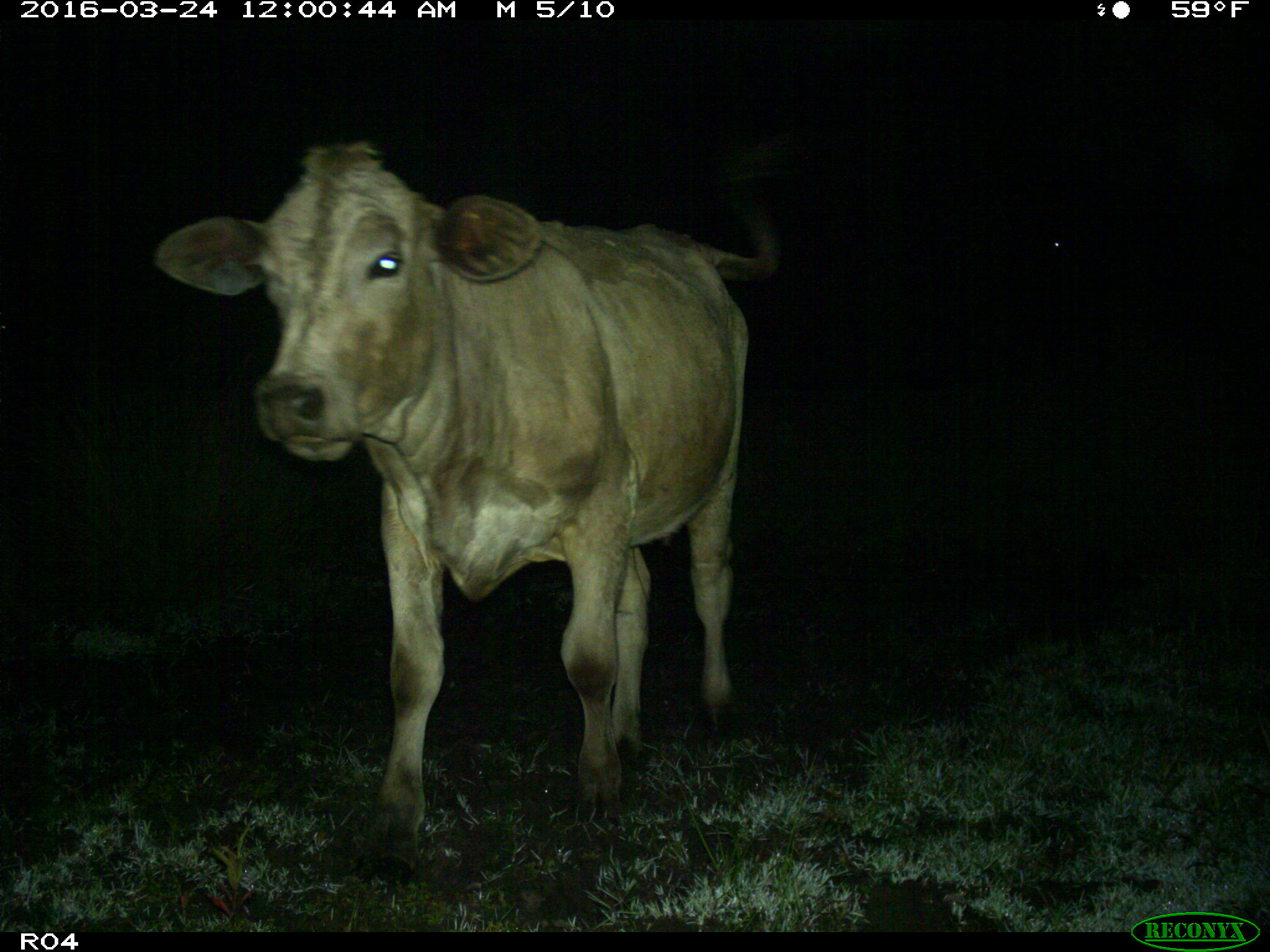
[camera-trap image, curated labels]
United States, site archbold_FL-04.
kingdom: Animalia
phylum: Chordata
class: Mammalia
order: Artiodactyla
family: Bovidae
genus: Bos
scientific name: Bos taurus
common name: domestic cow